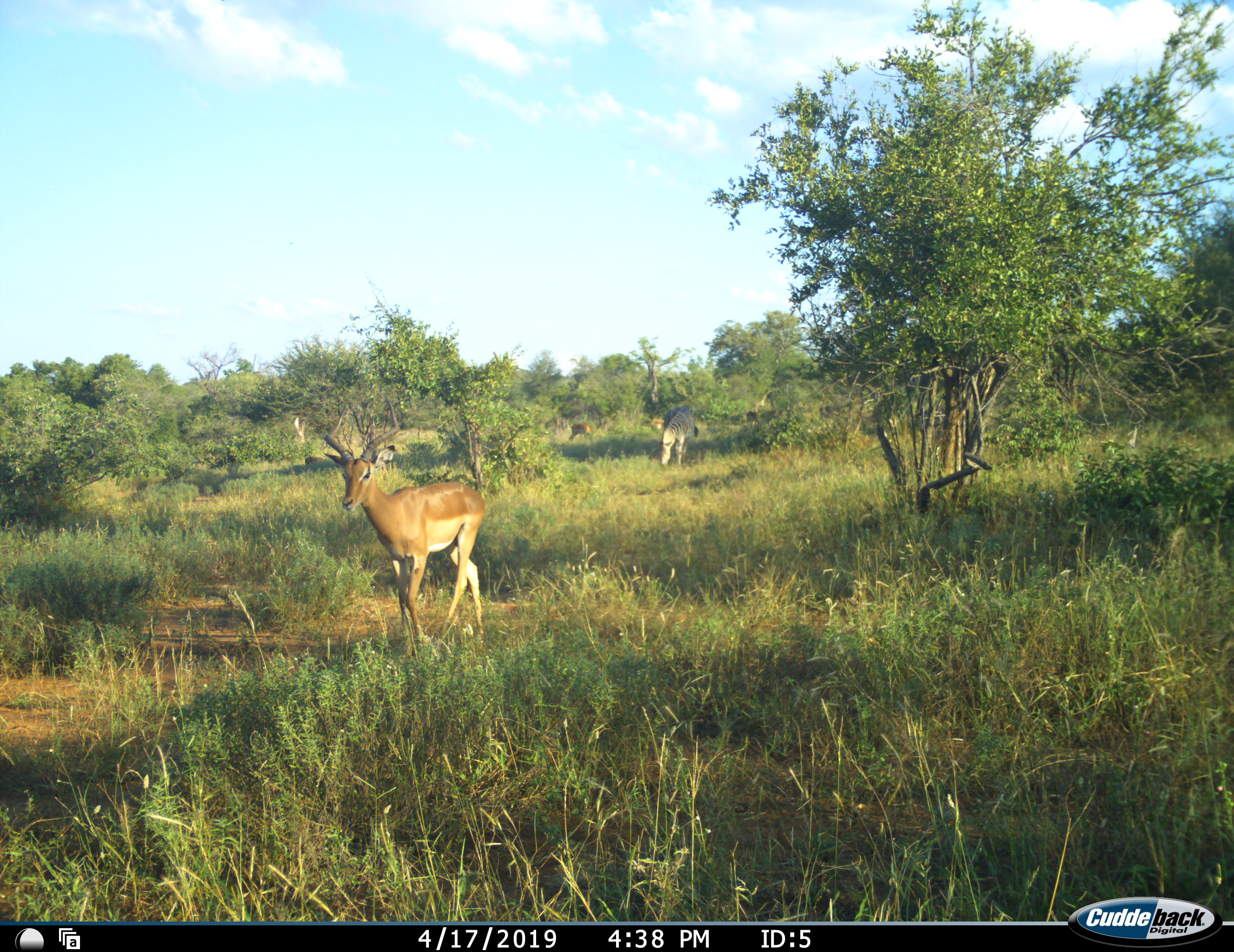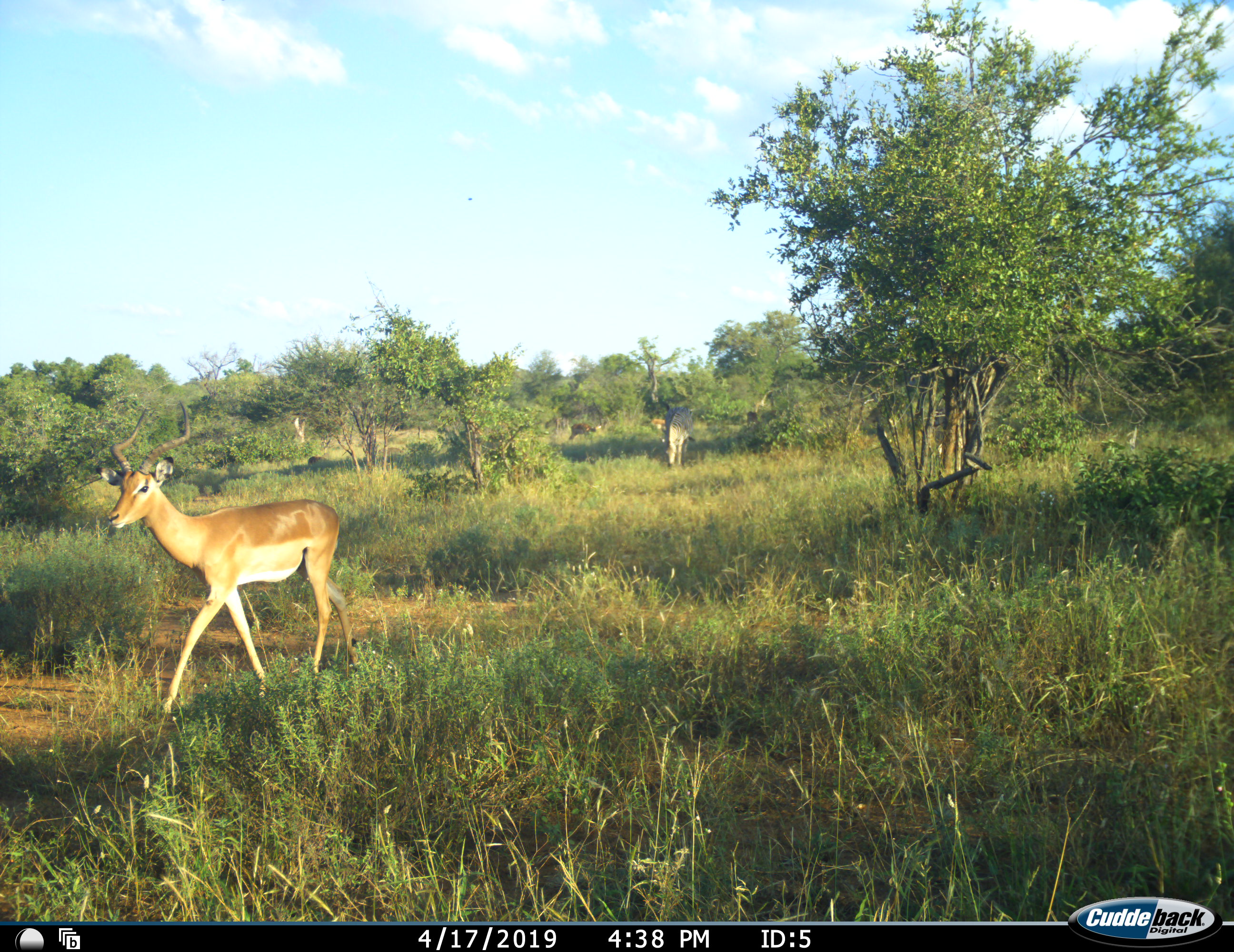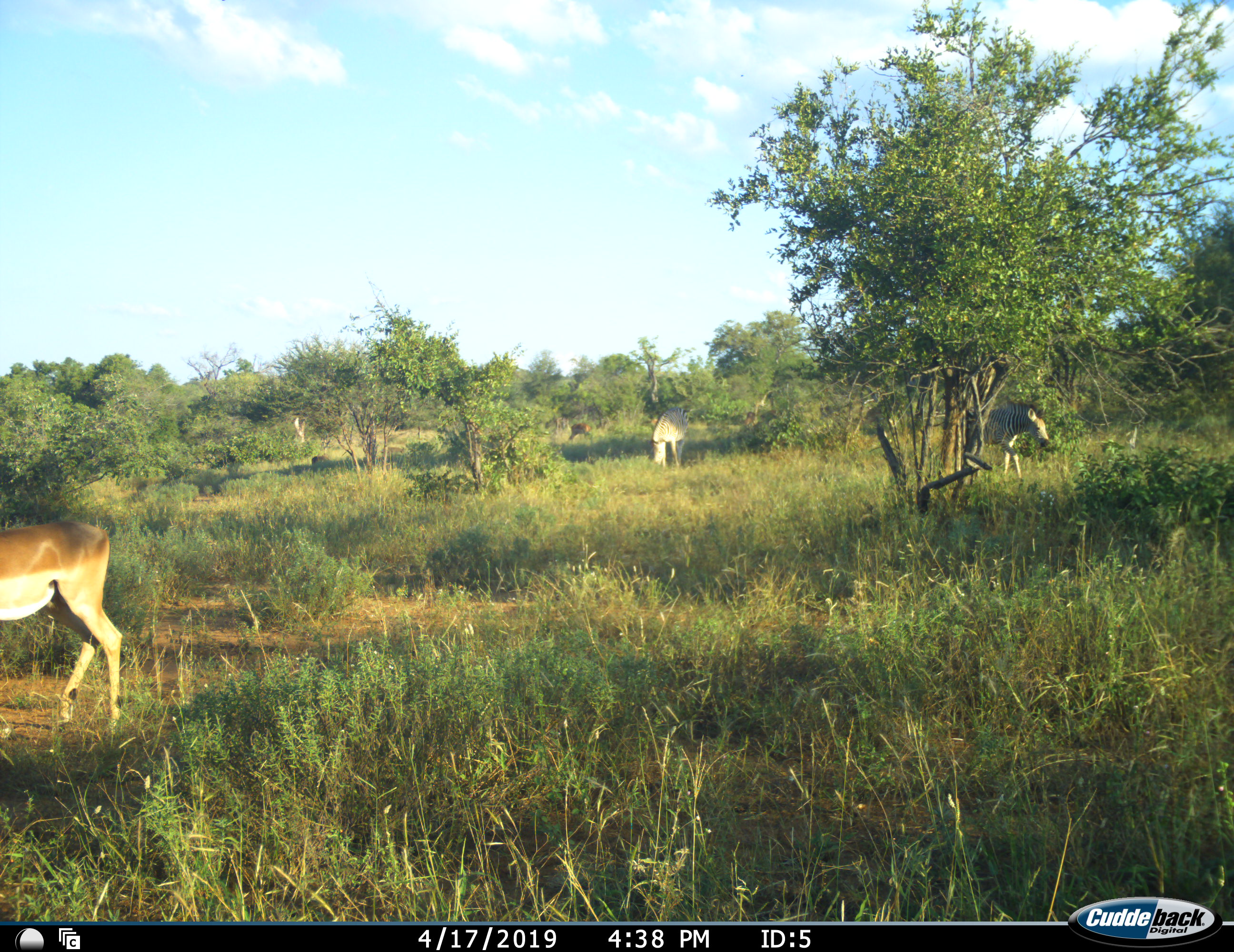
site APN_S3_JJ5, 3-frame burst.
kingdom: Animalia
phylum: Chordata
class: Mammalia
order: Artiodactyla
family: Bovidae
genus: Aepyceros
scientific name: Aepyceros melampus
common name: impala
Impala (Aepyceros melampus), count 2. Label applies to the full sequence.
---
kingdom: Animalia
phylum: Chordata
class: Mammalia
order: Perissodactyla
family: Equidae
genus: Equus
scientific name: Equus quagga burchellii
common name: burchell's zebra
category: zebraburchells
Zebraburchells (burchell's zebra) (Equus quagga burchellii), count 2. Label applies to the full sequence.